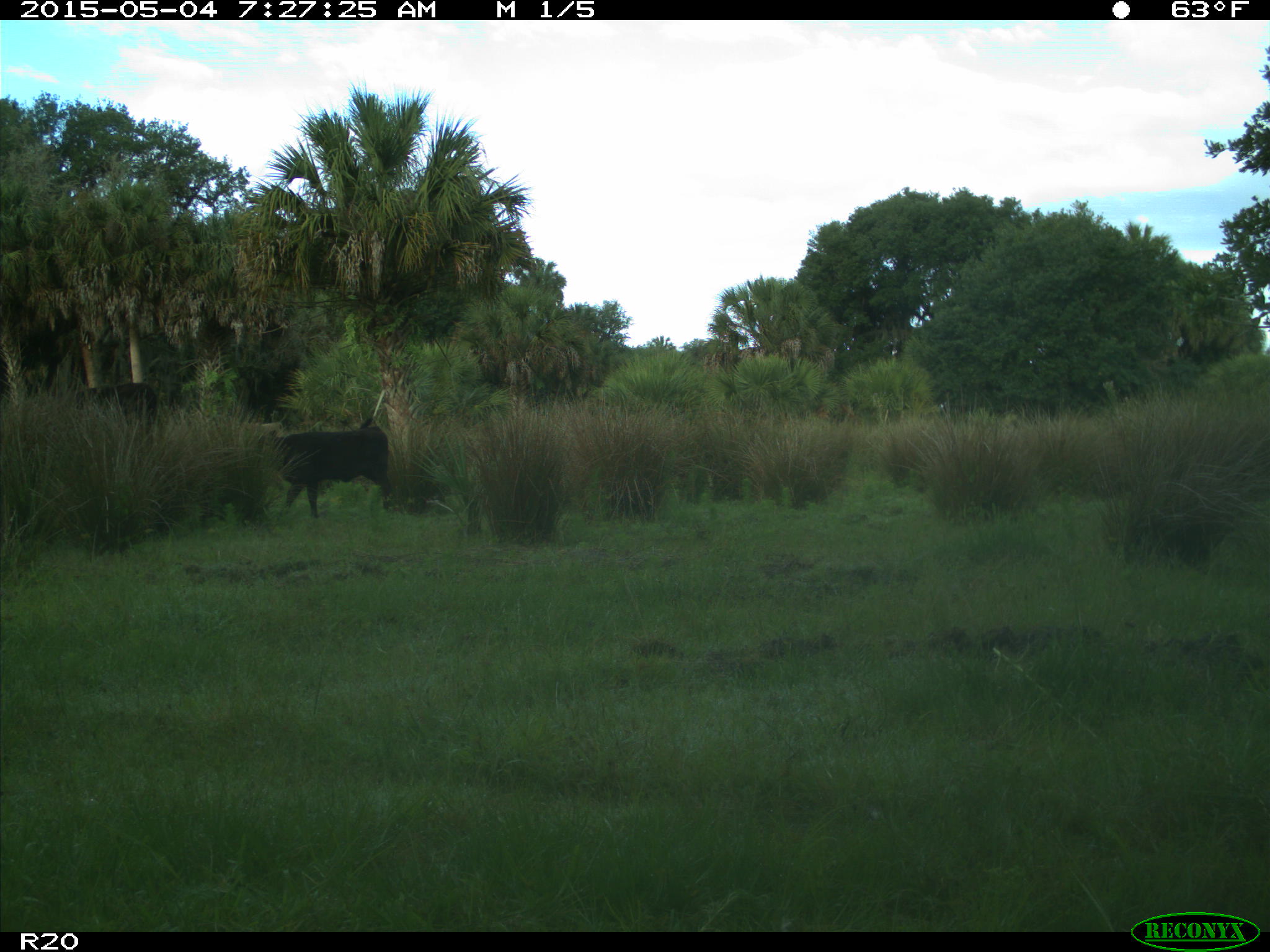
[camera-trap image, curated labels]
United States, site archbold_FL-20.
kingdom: Animalia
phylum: Chordata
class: Mammalia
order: Artiodactyla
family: Bovidae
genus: Bos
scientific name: Bos taurus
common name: domestic cow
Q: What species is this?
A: Bos taurus (domestic cow).